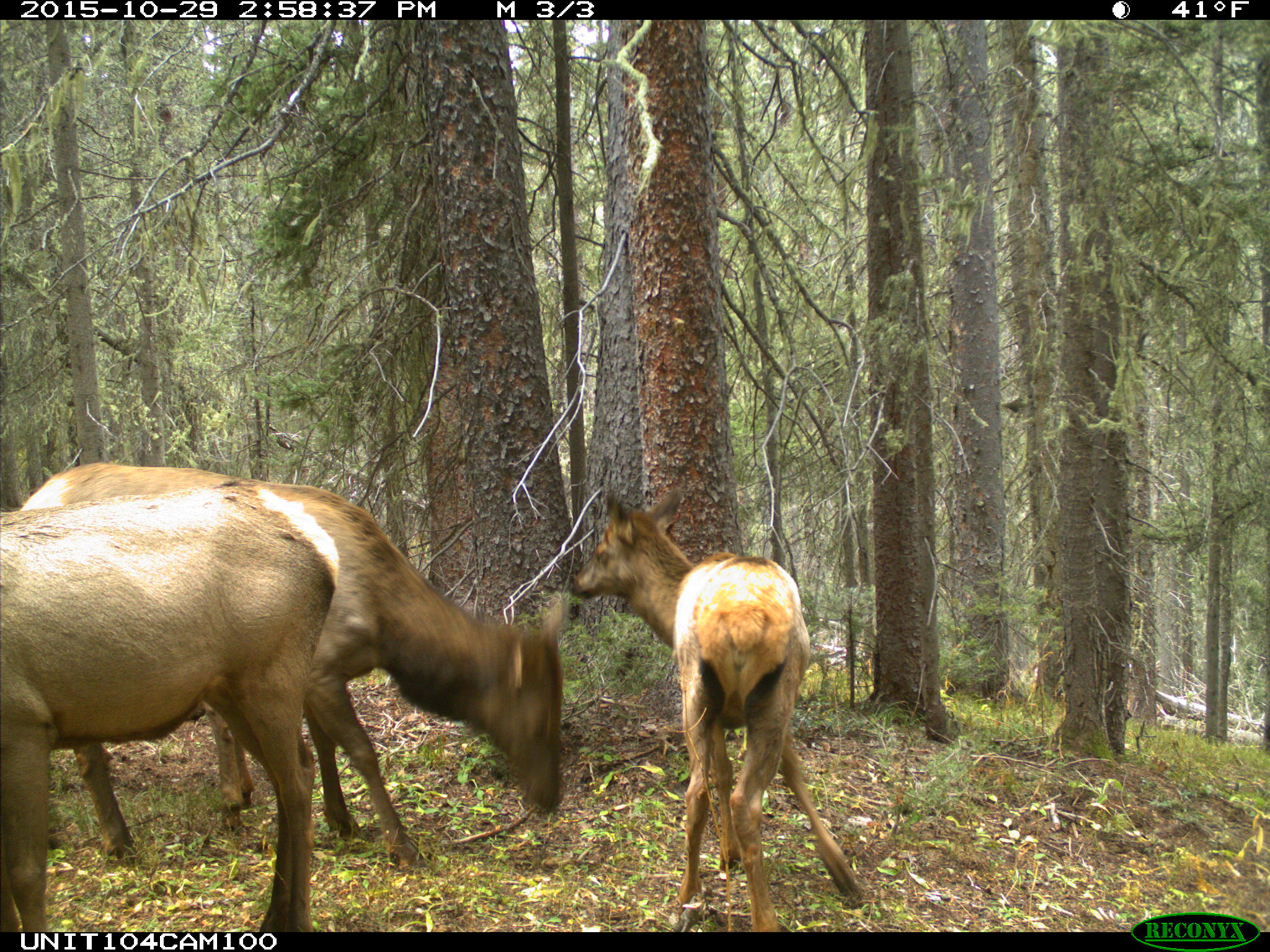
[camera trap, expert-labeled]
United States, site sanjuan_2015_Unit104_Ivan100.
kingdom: Animalia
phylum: Chordata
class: Mammalia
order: Artiodactyla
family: Cervidae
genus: Cervus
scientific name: Cervus elaphus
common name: red deer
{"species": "Cervus elaphus (red deer)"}